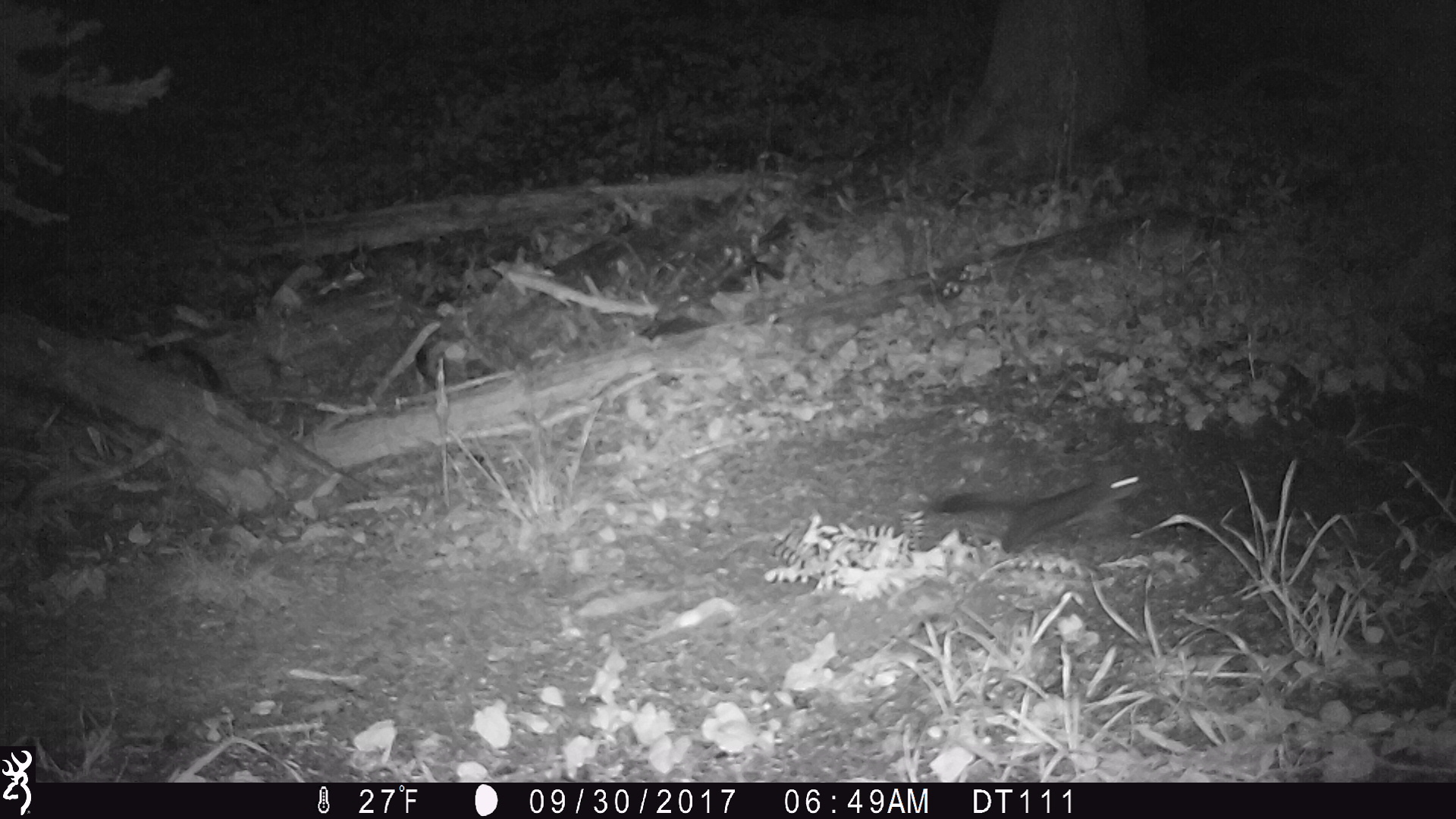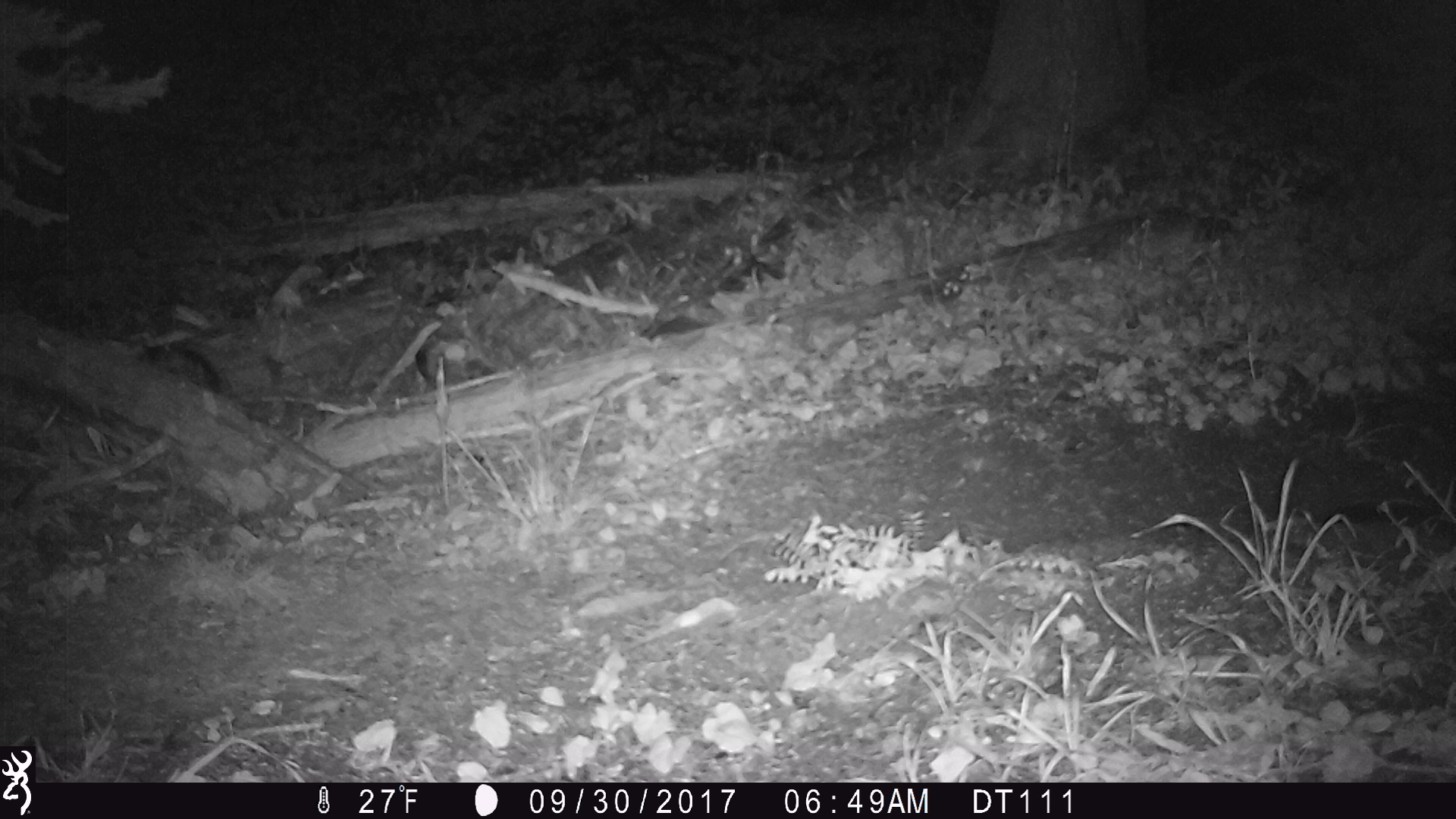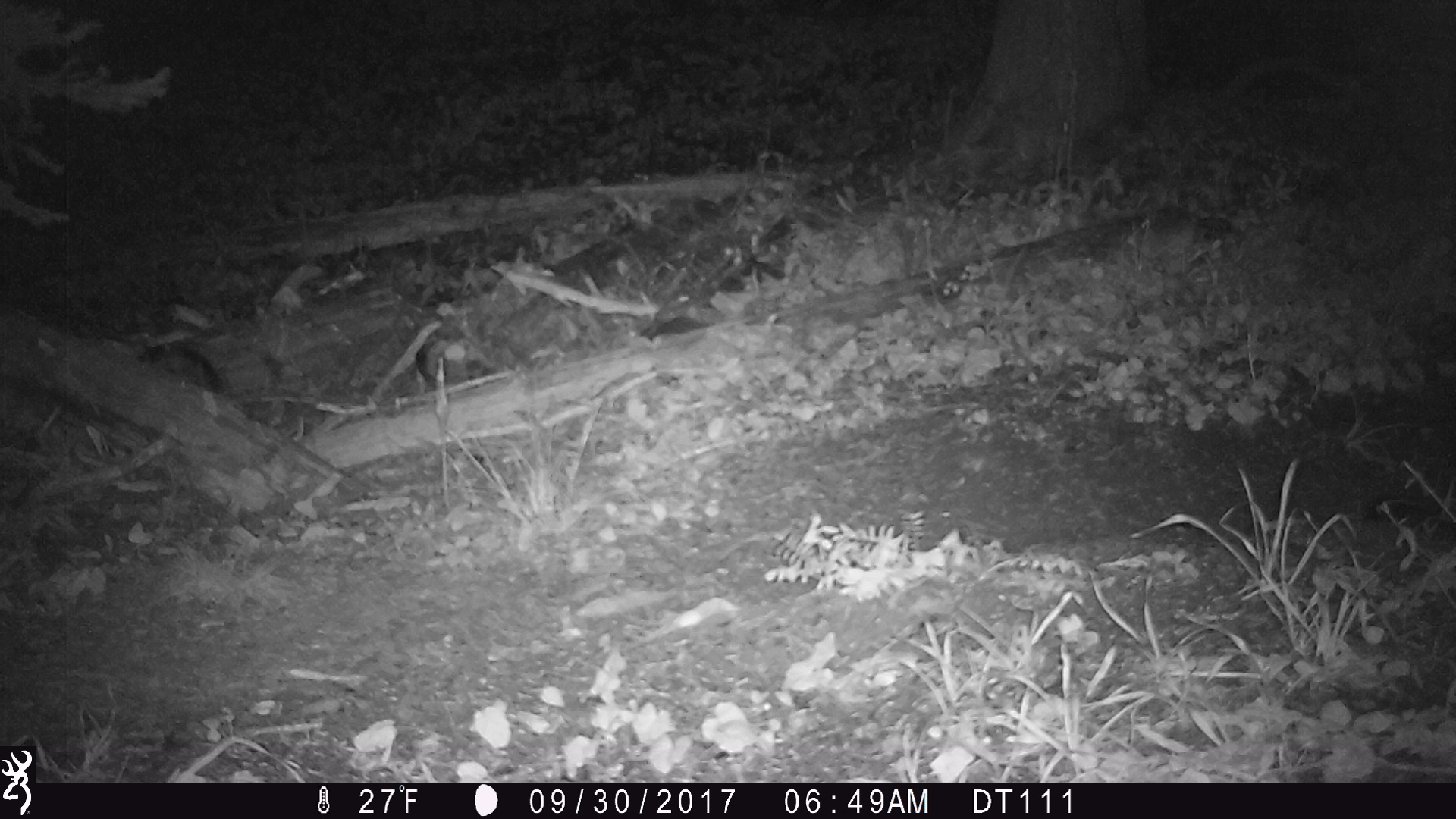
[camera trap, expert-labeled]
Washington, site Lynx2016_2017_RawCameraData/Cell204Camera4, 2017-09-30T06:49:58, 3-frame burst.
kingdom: Animalia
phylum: Chordata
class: Mammalia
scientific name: Mammalia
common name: small mammal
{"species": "small mammal (Mammalia)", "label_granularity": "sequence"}